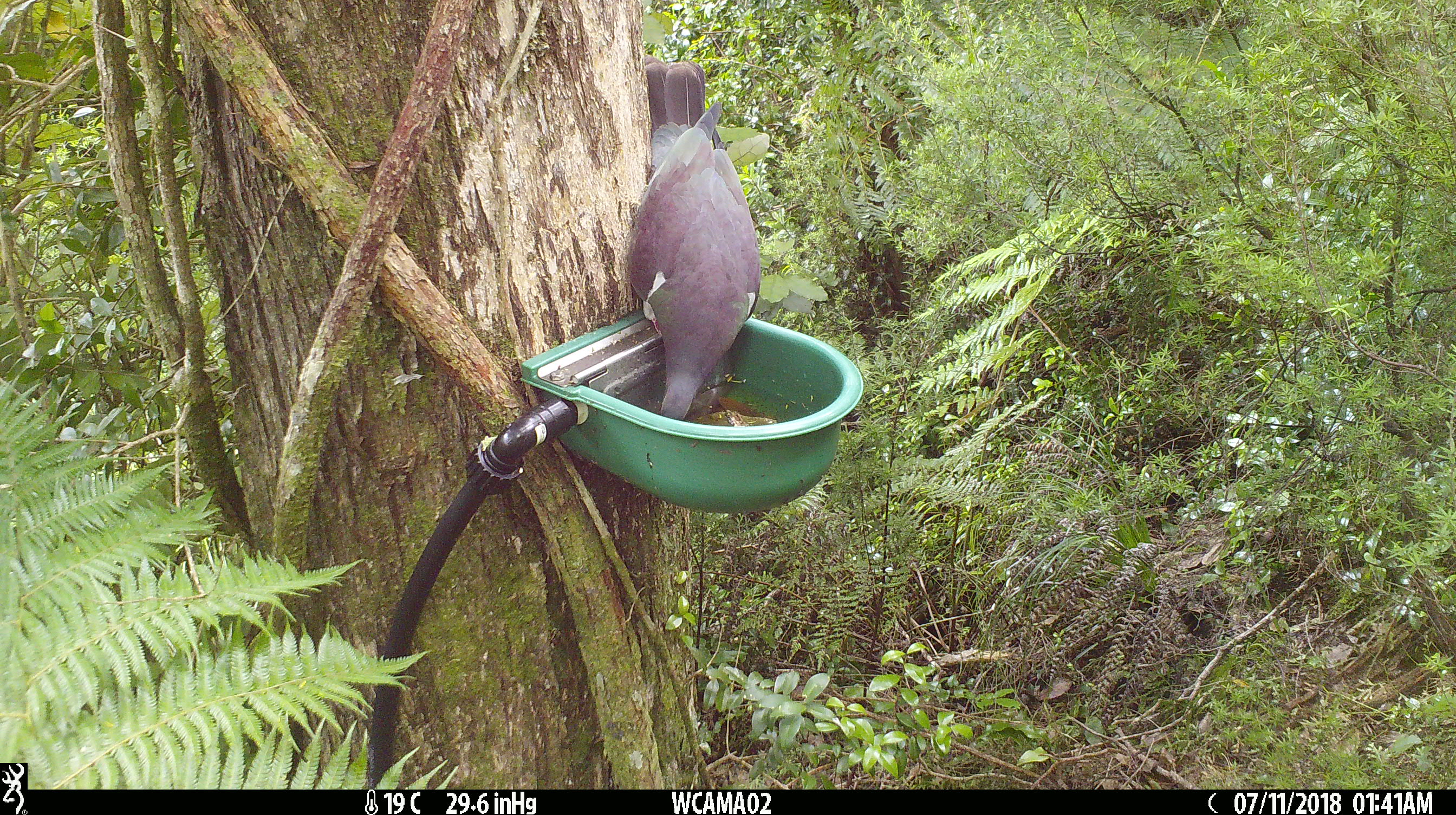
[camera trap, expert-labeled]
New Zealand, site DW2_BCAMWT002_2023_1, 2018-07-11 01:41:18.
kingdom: Animalia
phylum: Chordata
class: Aves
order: Columbiformes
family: Columbidae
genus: Hemiphaga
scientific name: Hemiphaga novaeseelandiae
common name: new zealand pigeon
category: kereru